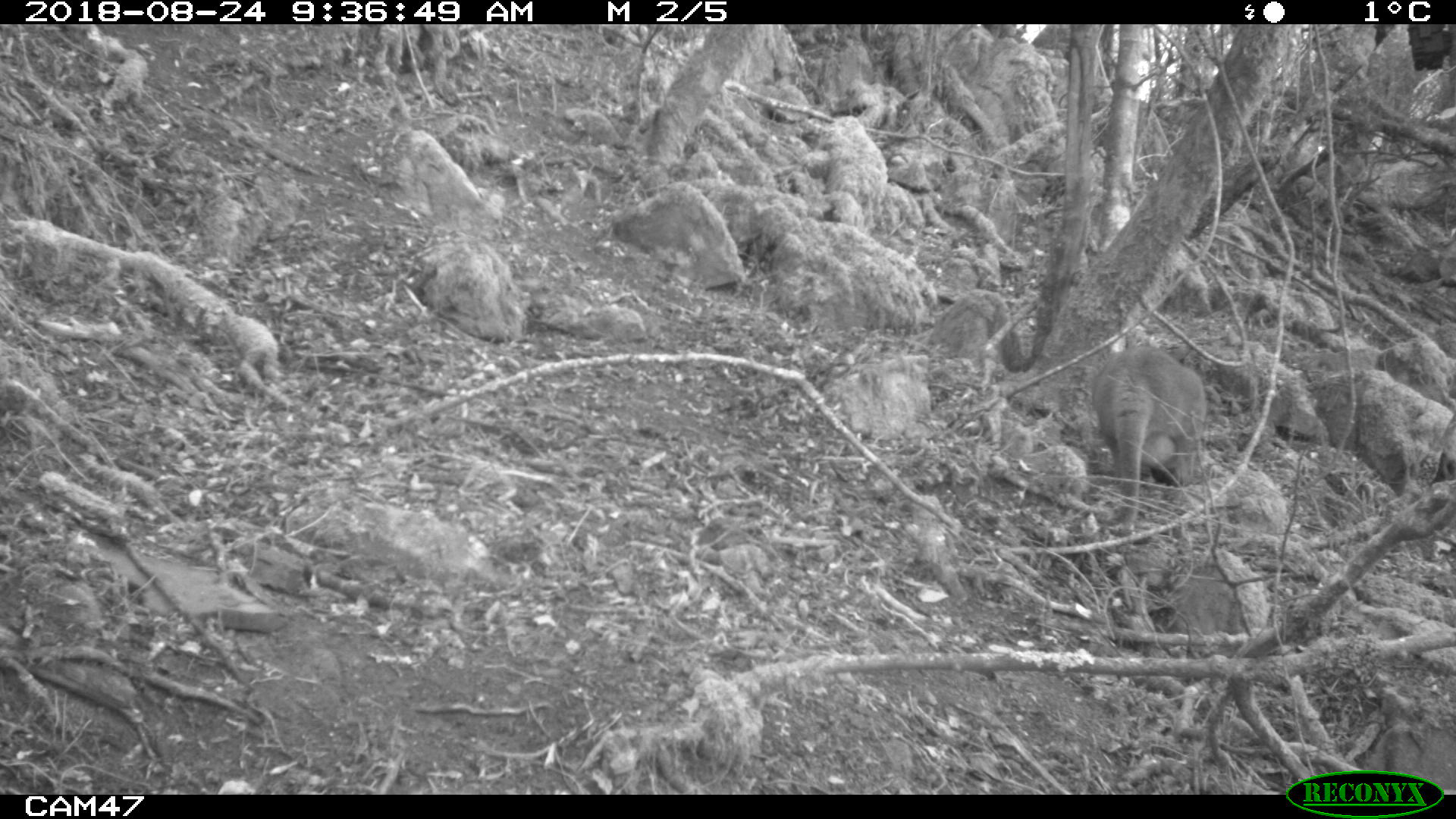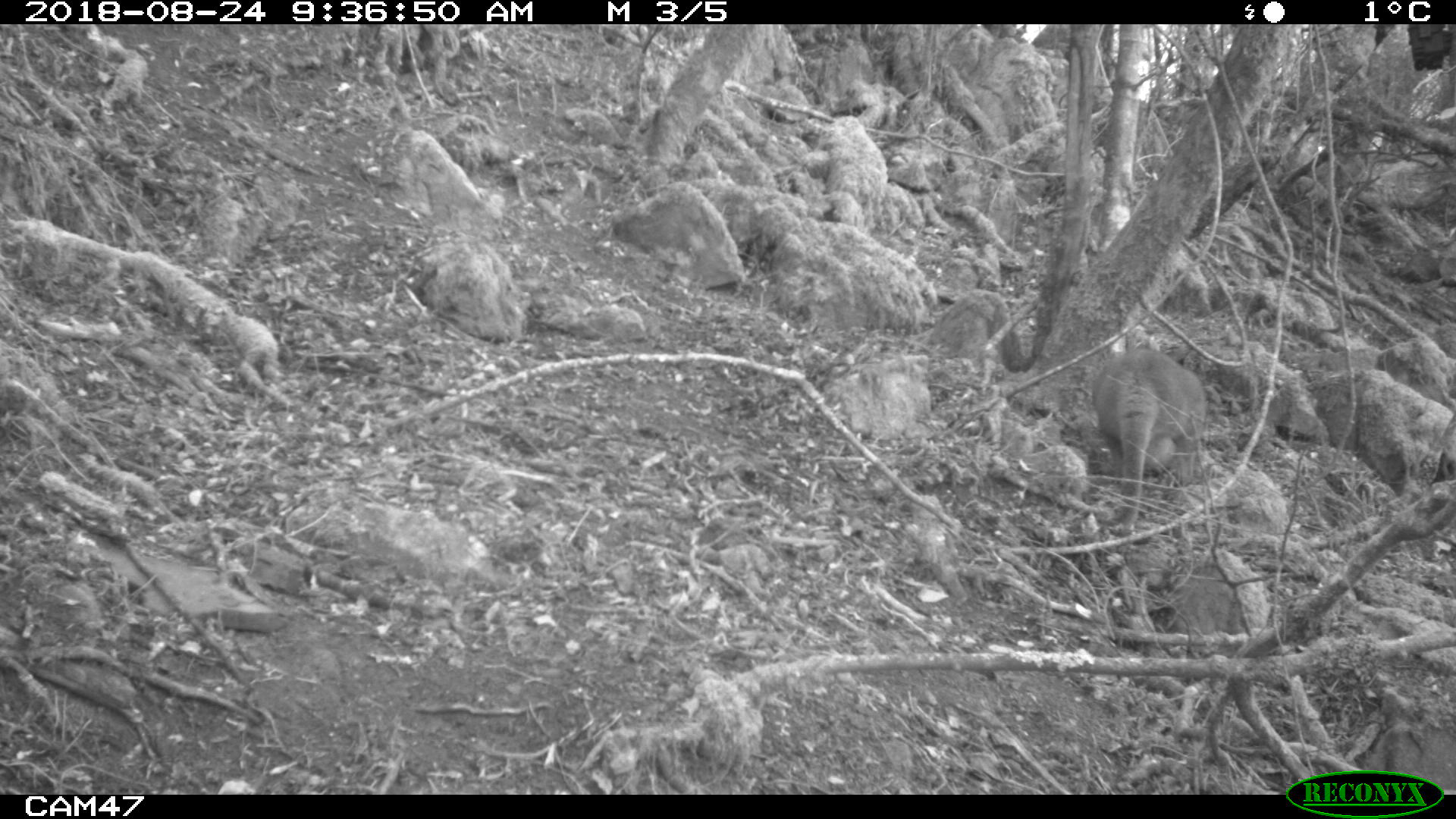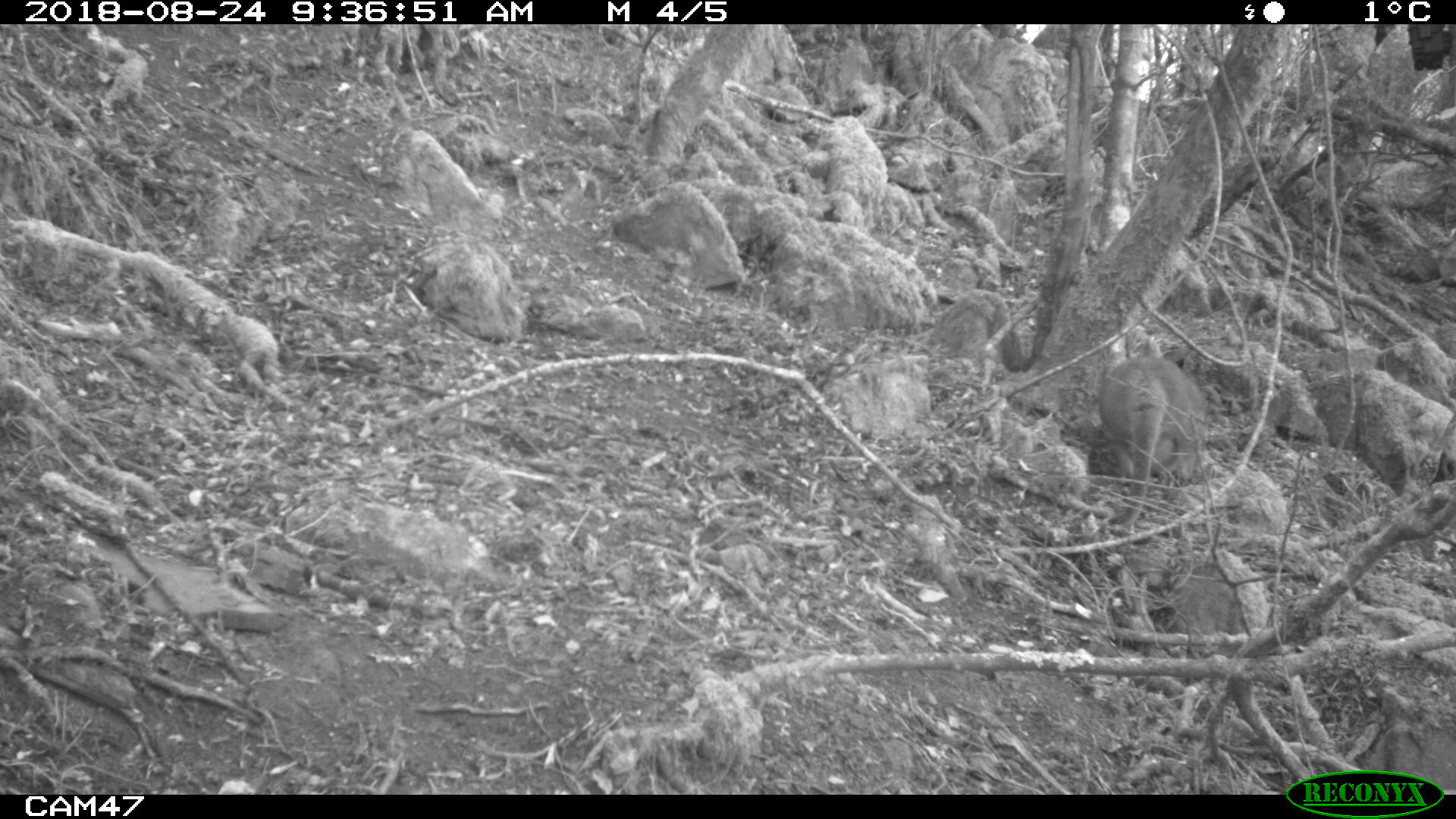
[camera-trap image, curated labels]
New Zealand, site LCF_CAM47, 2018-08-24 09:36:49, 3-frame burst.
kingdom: Animalia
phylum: Chordata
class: Mammalia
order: Diprotodontia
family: Macropodidae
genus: Notamacropus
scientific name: Notamacropus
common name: wallaby